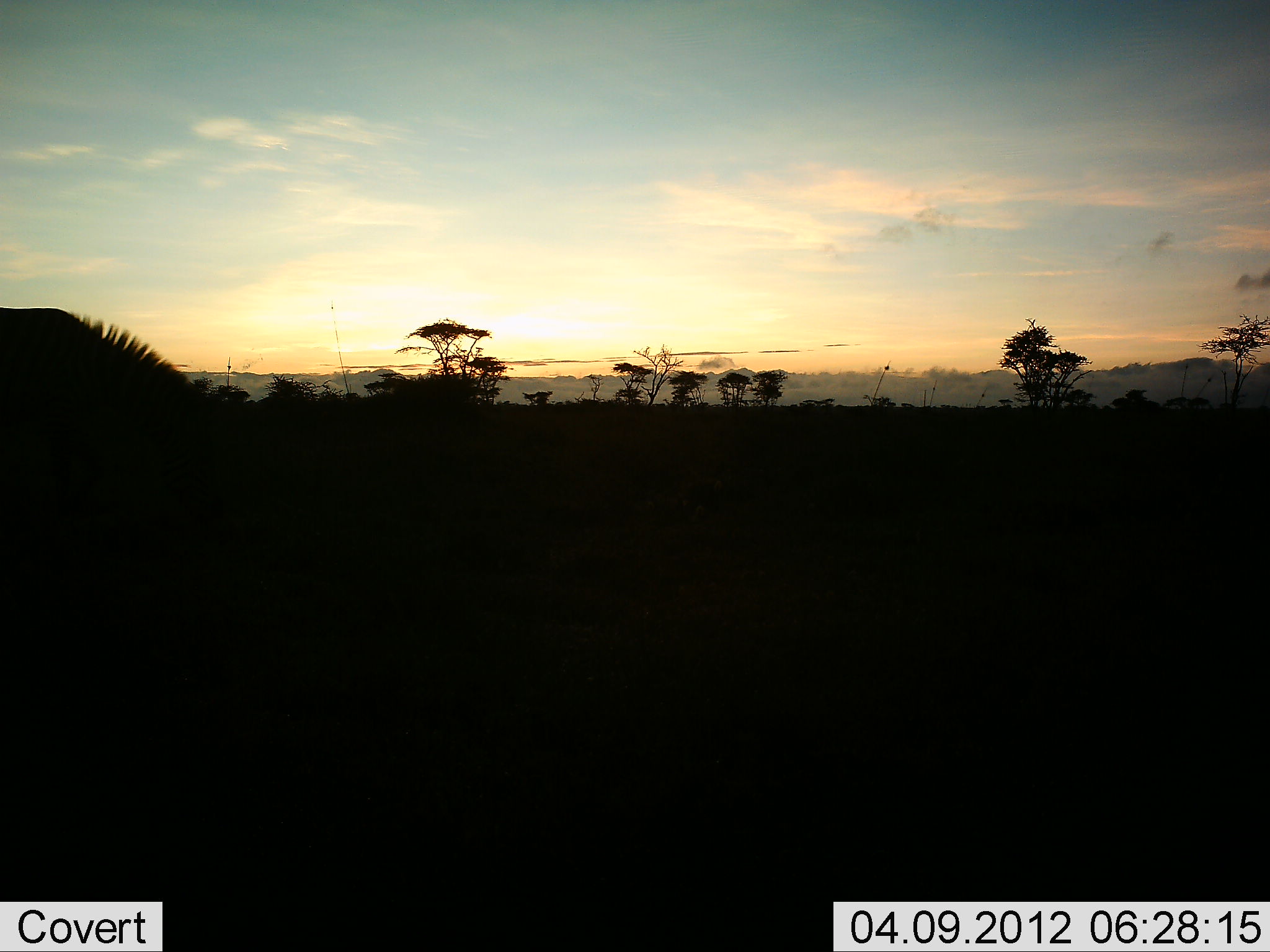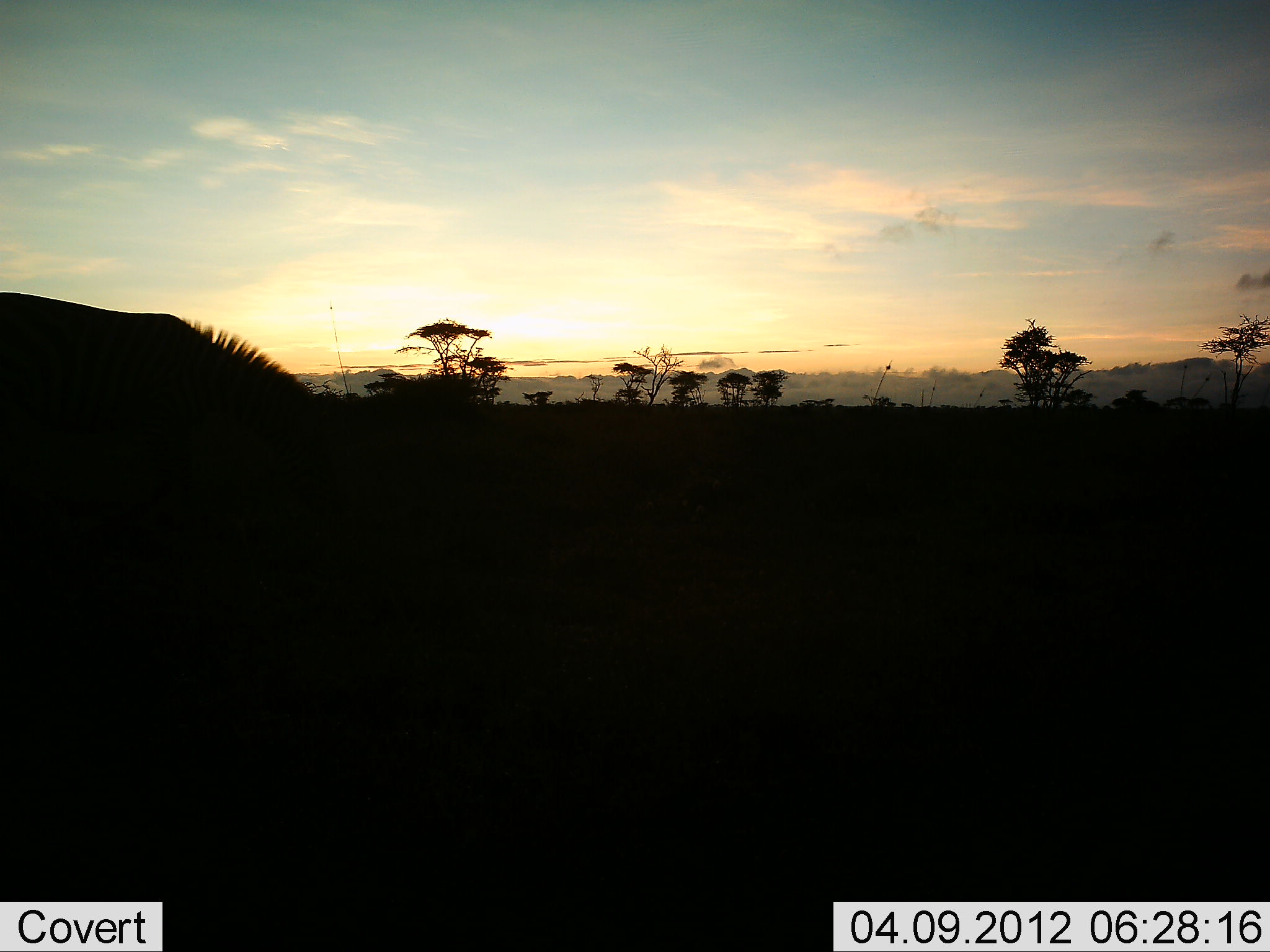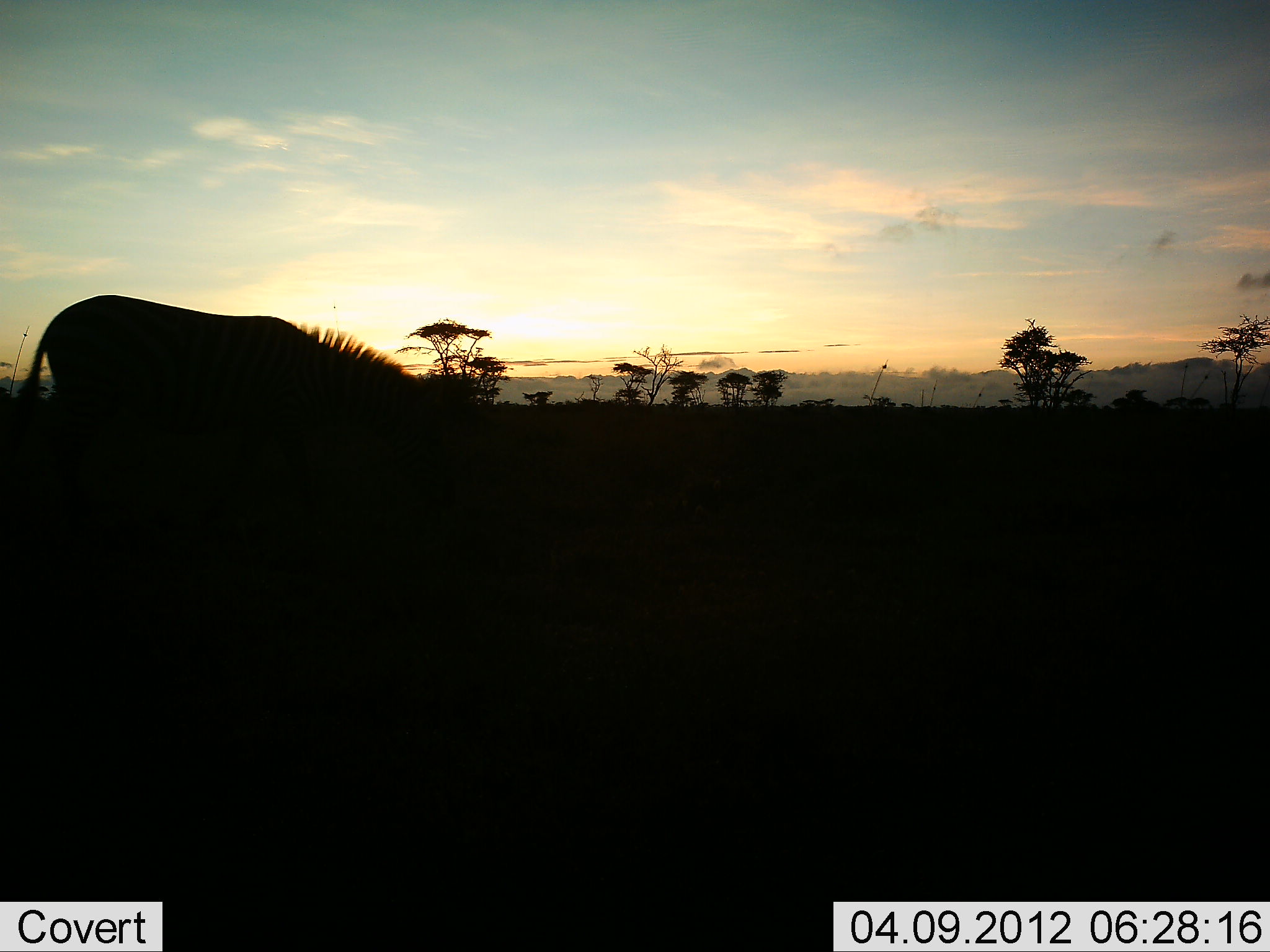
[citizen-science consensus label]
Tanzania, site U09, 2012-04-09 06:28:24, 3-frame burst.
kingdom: Animalia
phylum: Chordata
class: Mammalia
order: Perissodactyla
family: Equidae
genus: Equus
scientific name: Equus quagga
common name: plains zebra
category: zebra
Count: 1.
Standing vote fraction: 0%.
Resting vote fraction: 0%.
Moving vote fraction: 47%.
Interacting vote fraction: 0%.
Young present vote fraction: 0%.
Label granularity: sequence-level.